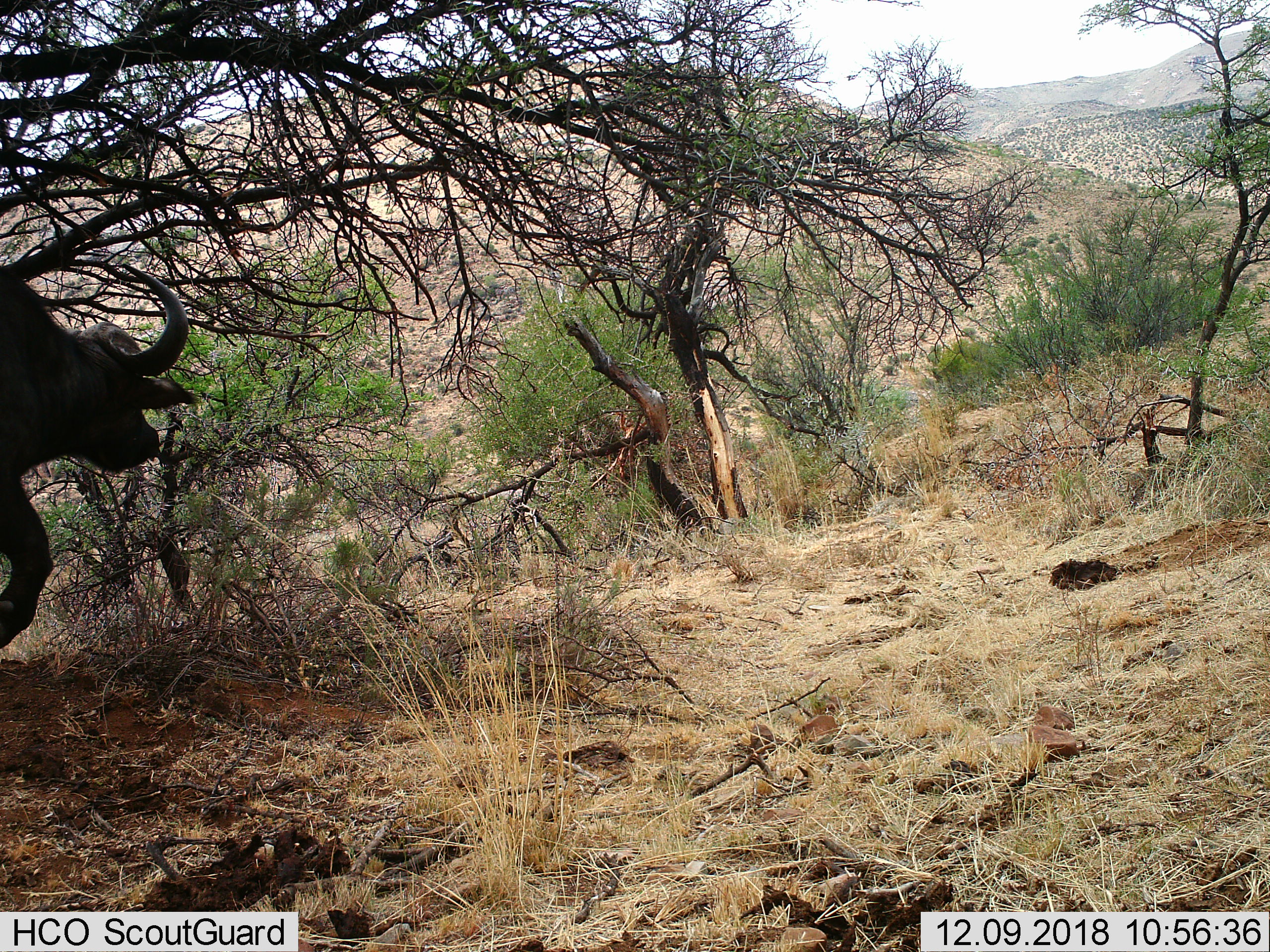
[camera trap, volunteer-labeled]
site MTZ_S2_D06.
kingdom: Animalia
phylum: Chordata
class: Mammalia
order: Artiodactyla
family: Bovidae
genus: Syncerus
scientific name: Syncerus caffer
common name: african buffalo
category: buffalo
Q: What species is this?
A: Buffalo (african buffalo) (Syncerus caffer).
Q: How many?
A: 1.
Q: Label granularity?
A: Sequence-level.